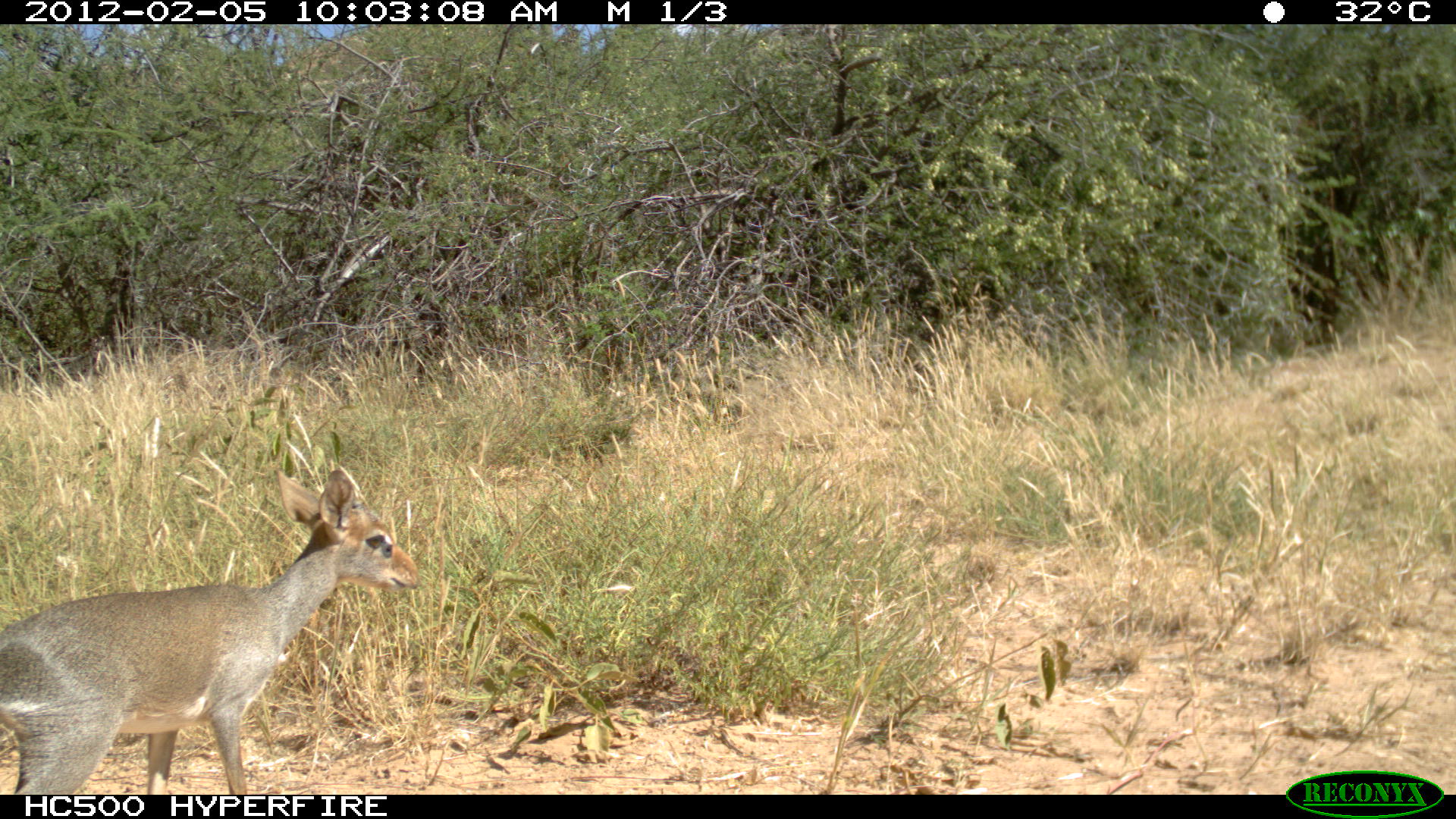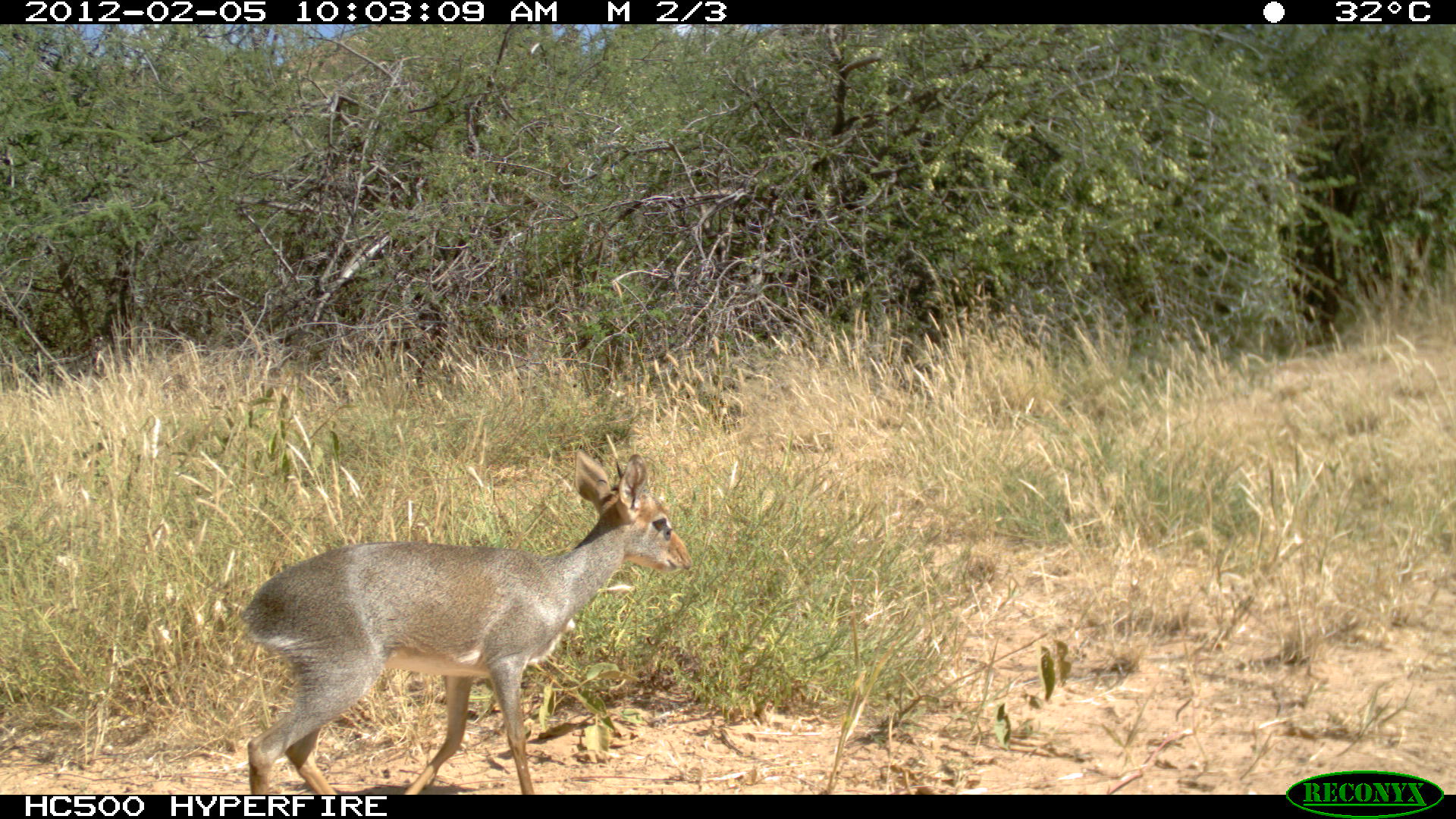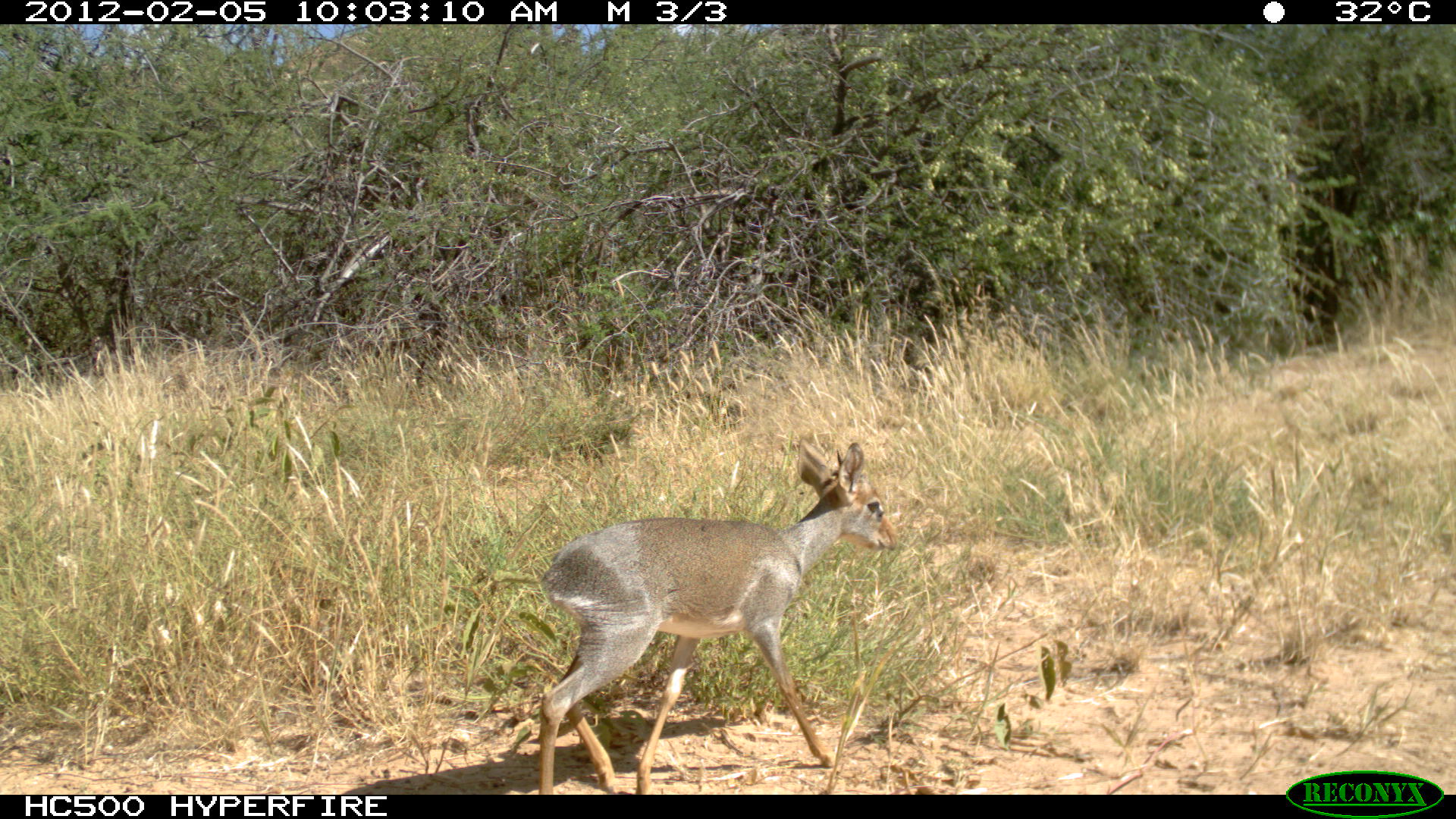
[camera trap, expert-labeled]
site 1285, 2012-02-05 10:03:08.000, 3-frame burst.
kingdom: Animalia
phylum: Chordata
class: Mammalia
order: Artiodactyla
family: Bovidae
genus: Madoqua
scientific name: Madoqua guentheri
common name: günther's dik-dik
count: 1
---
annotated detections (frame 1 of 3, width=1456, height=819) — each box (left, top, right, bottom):
madoqua guentheri: (0, 465, 422, 794)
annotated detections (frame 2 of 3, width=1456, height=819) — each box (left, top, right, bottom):
madoqua guentheri: (229, 448, 695, 794)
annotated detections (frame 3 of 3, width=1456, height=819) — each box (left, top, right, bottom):
madoqua guentheri: (530, 436, 899, 794)